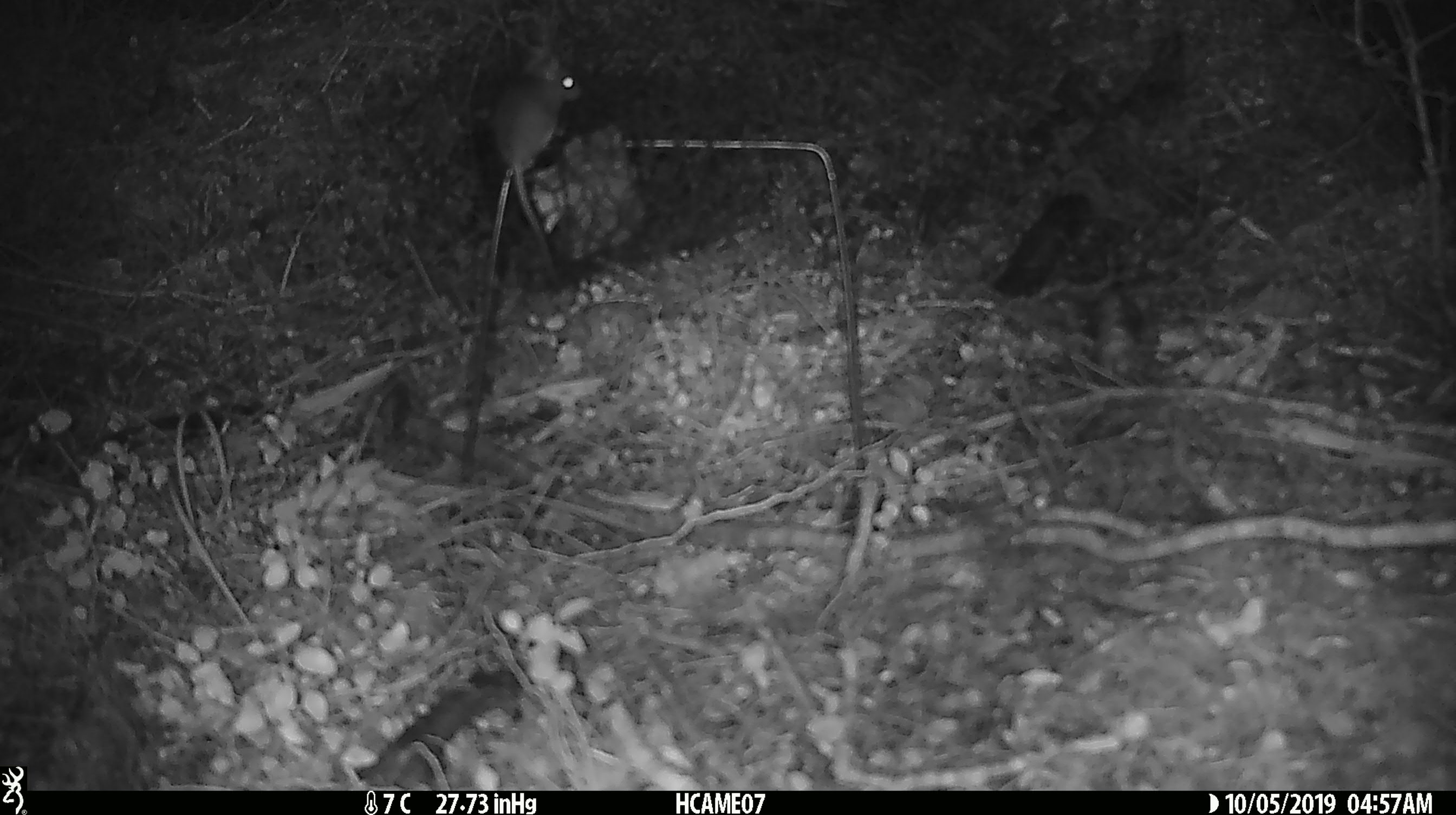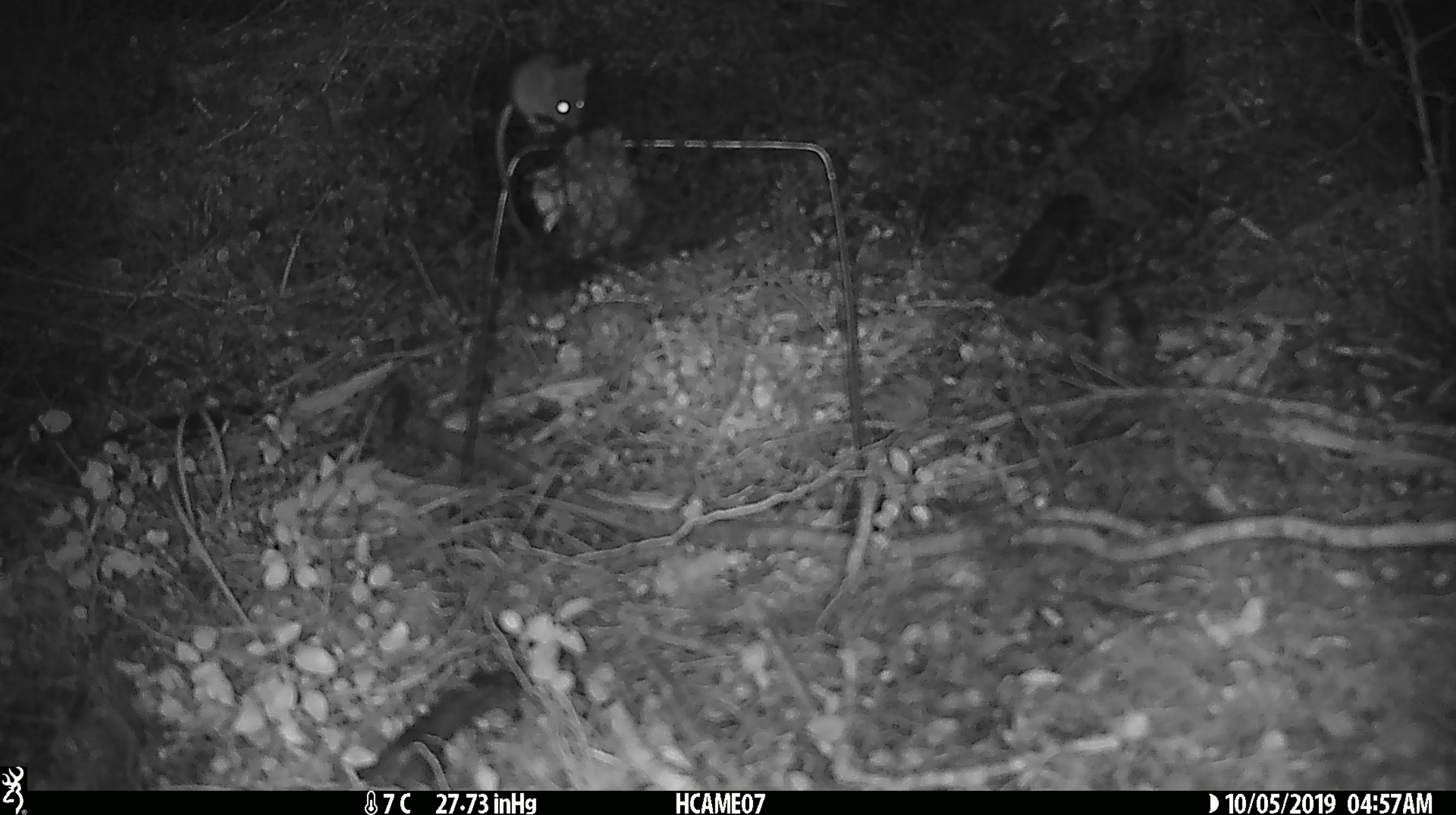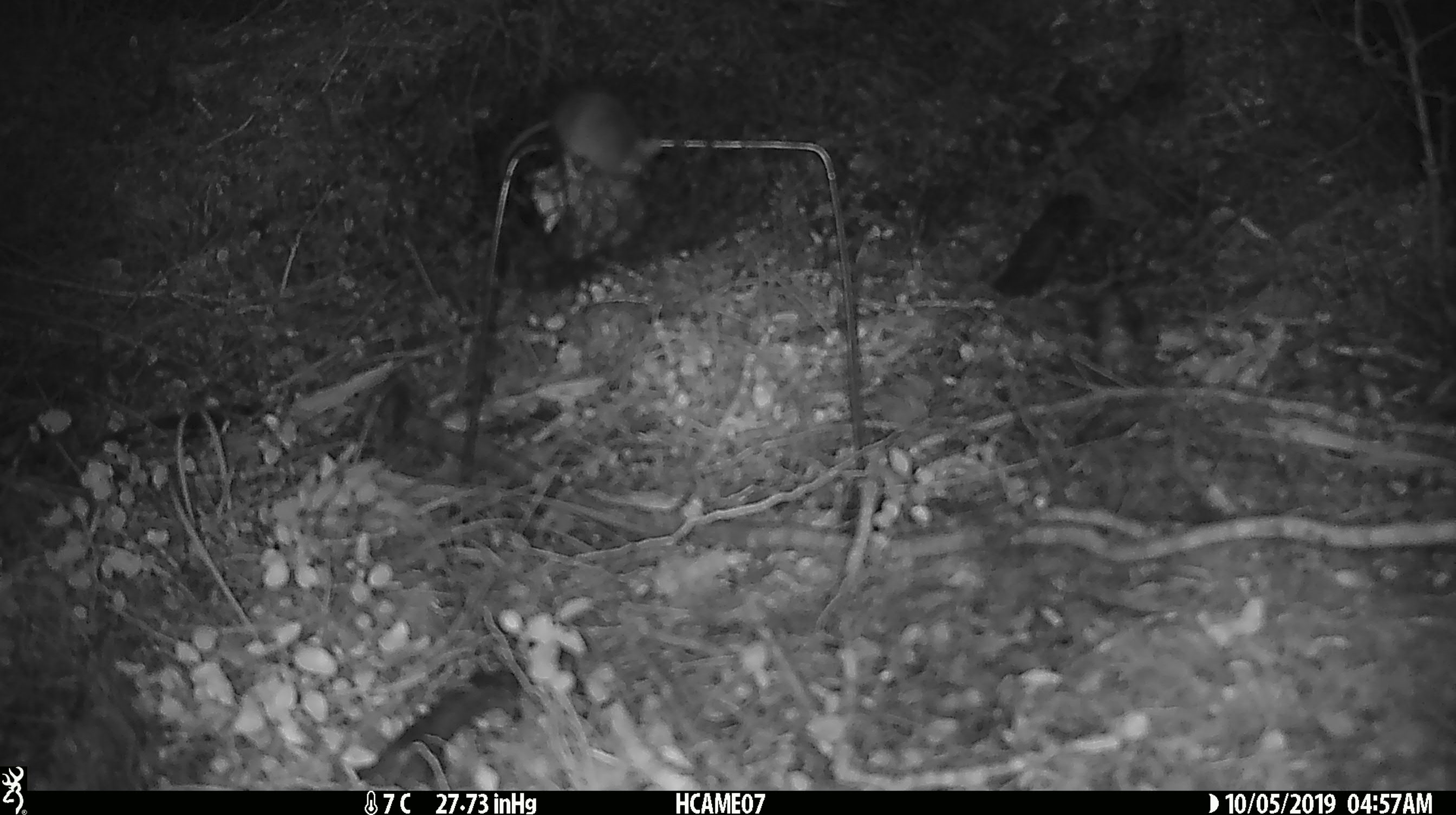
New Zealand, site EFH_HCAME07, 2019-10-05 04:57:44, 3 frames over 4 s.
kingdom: Animalia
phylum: Chordata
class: Mammalia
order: Rodentia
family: Muridae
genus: Mus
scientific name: Mus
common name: mouse